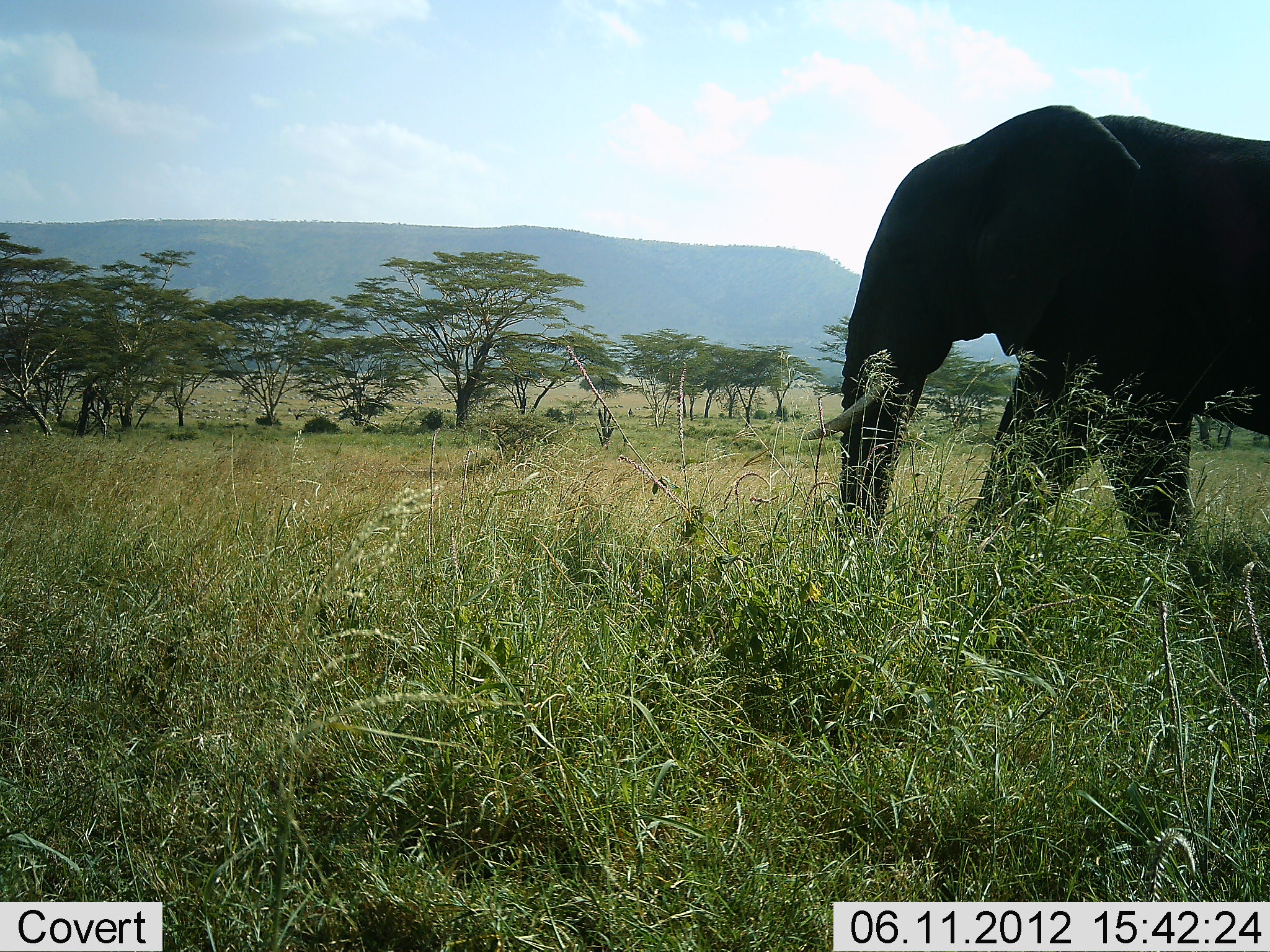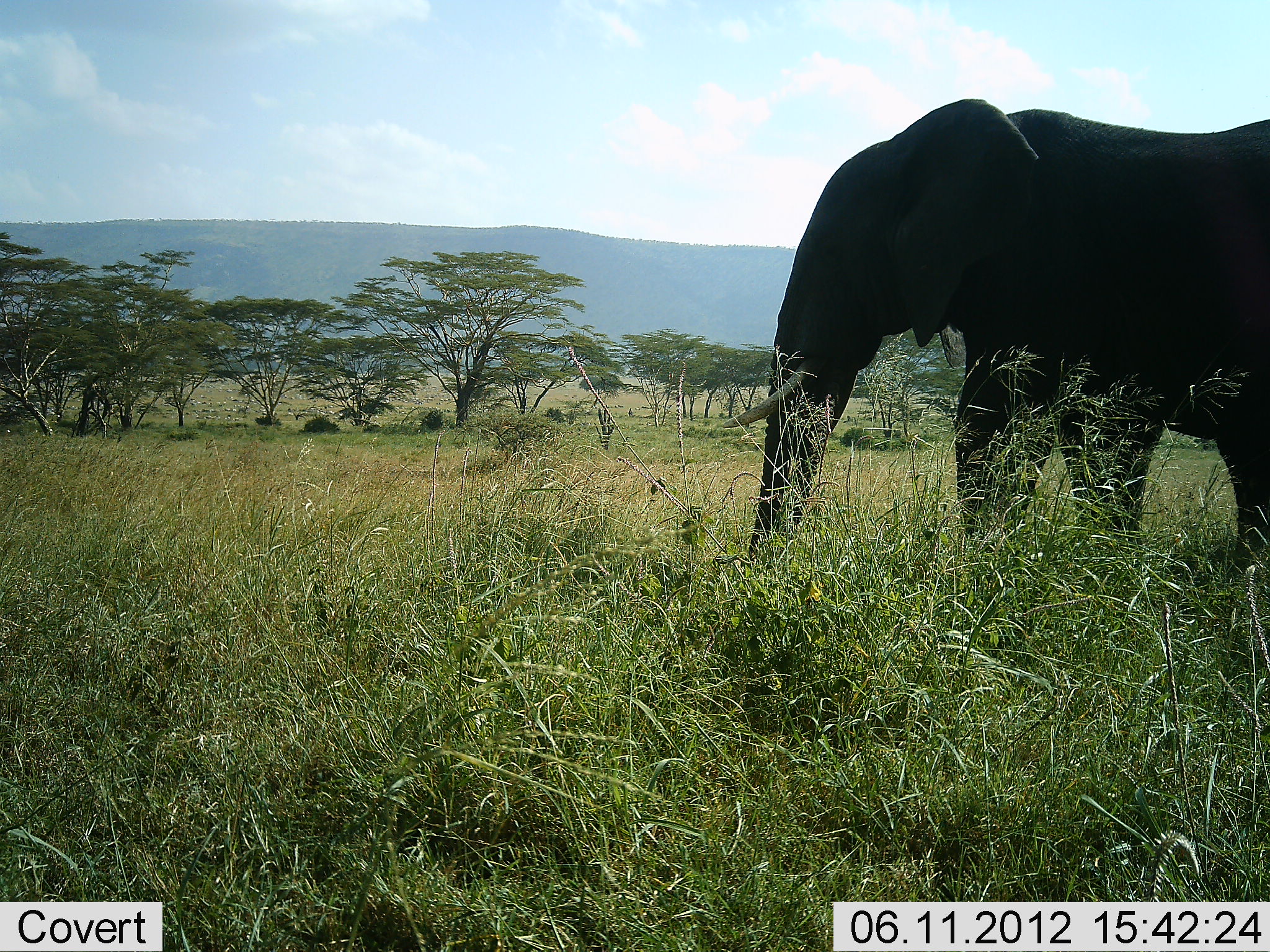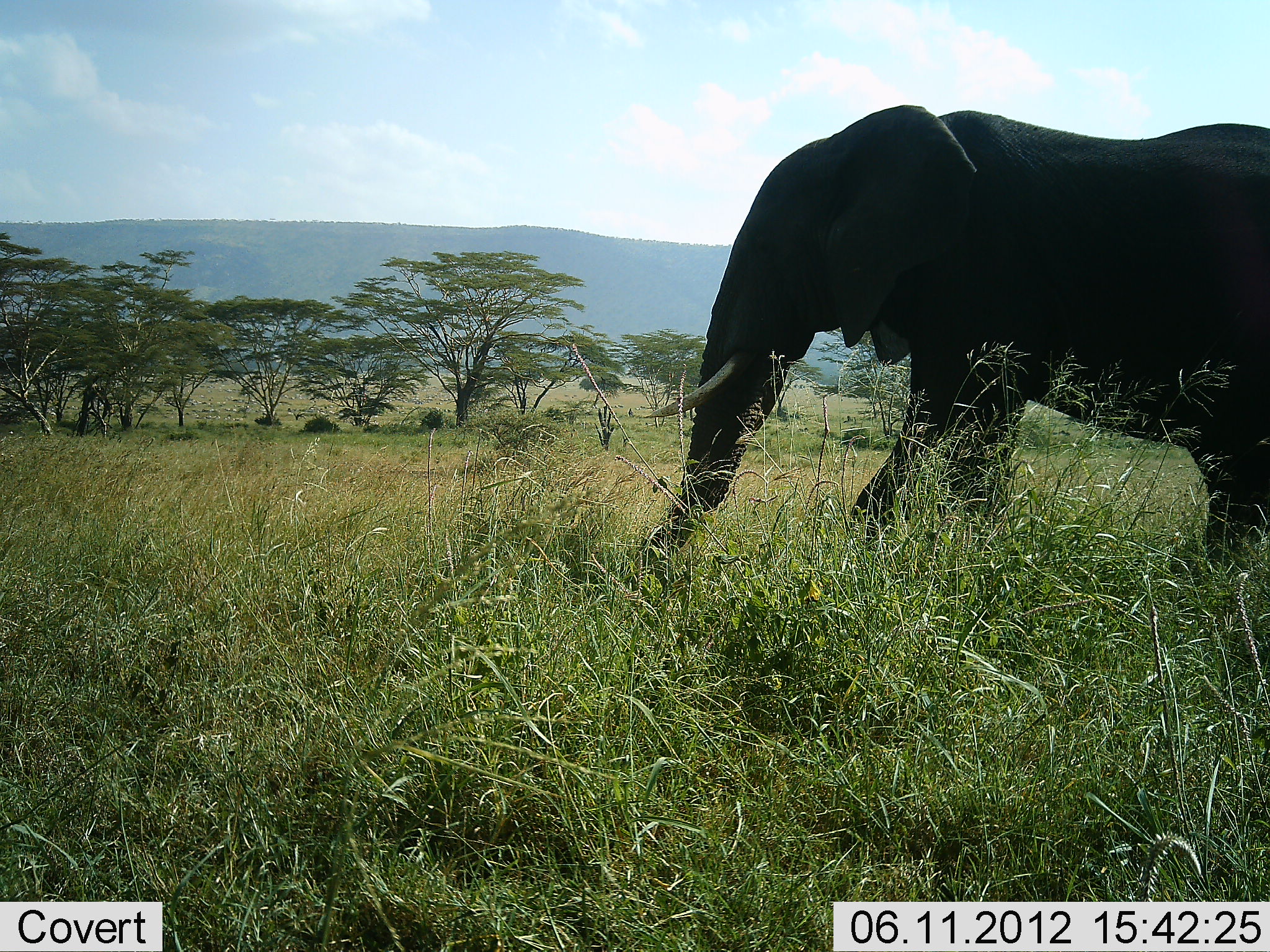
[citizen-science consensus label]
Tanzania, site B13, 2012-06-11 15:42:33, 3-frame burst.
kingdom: Animalia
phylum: Chordata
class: Mammalia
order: Proboscidea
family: Elephantidae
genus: Loxodonta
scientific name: Loxodonta africana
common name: african bush elephant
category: elephant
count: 1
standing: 0%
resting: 0%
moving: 100%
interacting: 0%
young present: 0%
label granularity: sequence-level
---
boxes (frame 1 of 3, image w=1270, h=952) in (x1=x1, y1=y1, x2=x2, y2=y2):
animal: (x1=801, y1=104, x2=1270, y2=628)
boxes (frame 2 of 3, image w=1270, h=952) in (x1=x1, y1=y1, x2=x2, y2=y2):
animal: (x1=716, y1=97, x2=1270, y2=680)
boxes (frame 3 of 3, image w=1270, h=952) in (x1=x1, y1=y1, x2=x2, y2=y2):
animal: (x1=632, y1=104, x2=1270, y2=654)